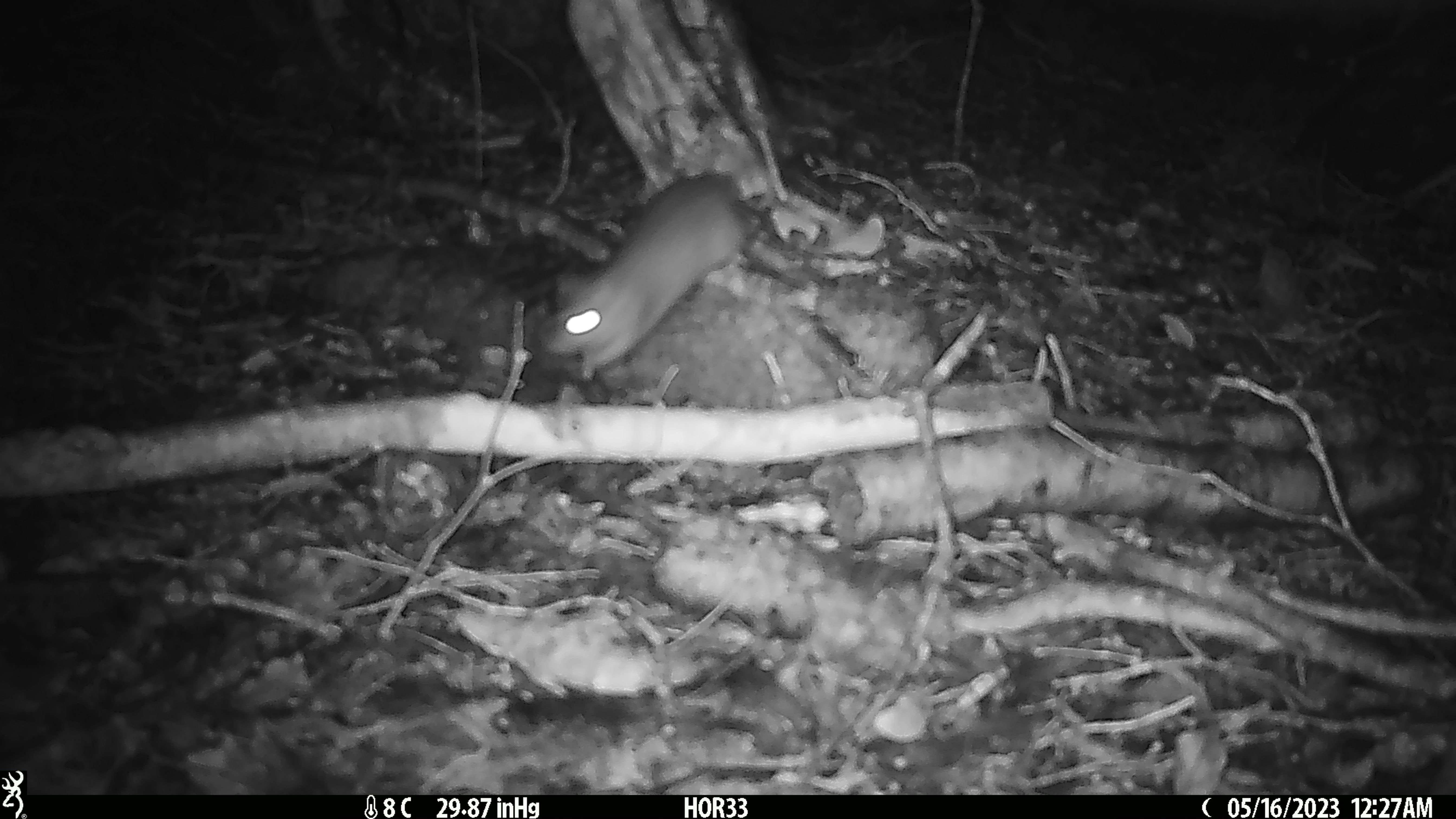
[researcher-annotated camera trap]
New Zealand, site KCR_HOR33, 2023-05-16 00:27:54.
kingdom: Animalia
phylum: Chordata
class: Mammalia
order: Rodentia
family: Muridae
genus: Rattus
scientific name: Rattus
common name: rat